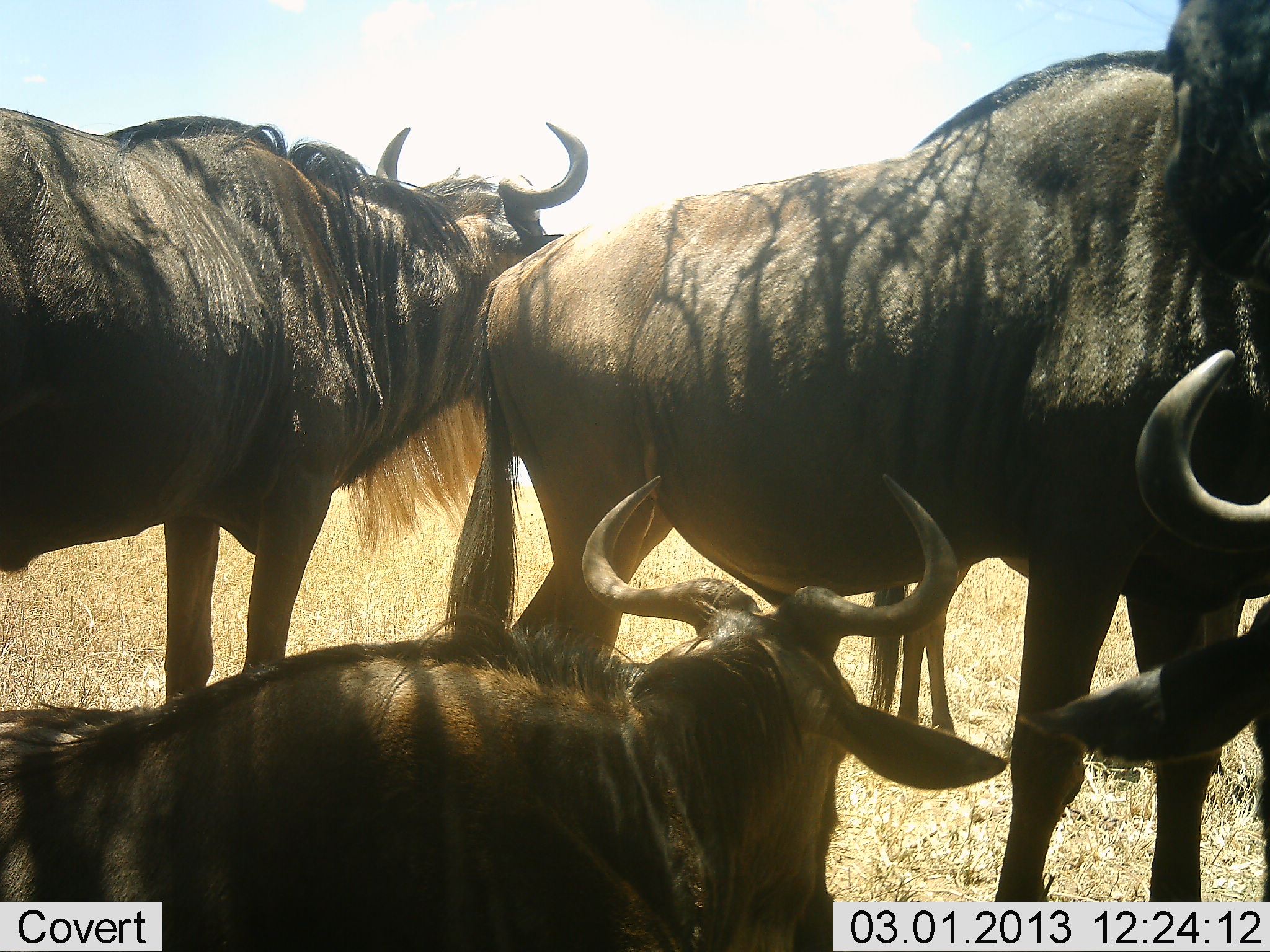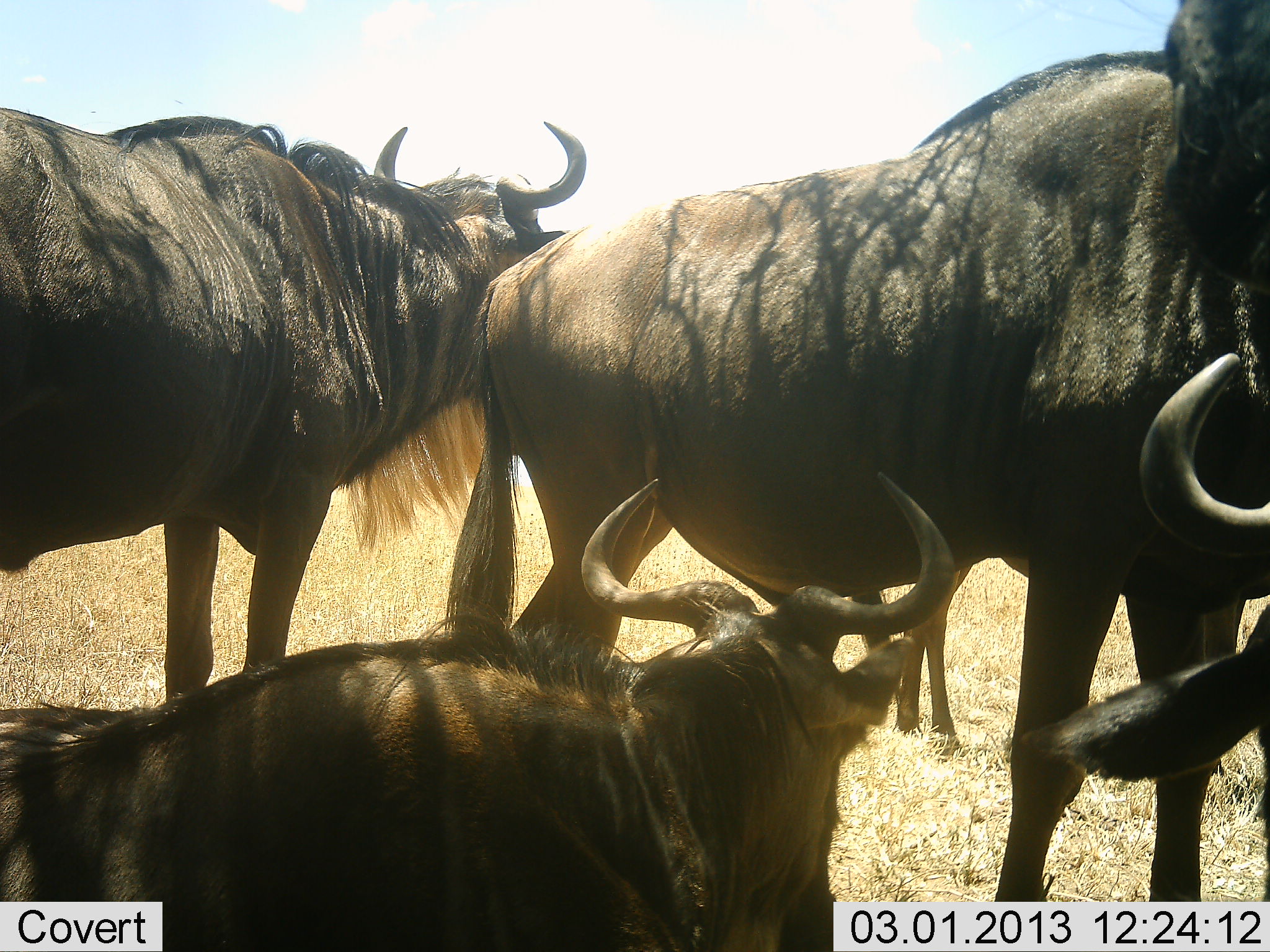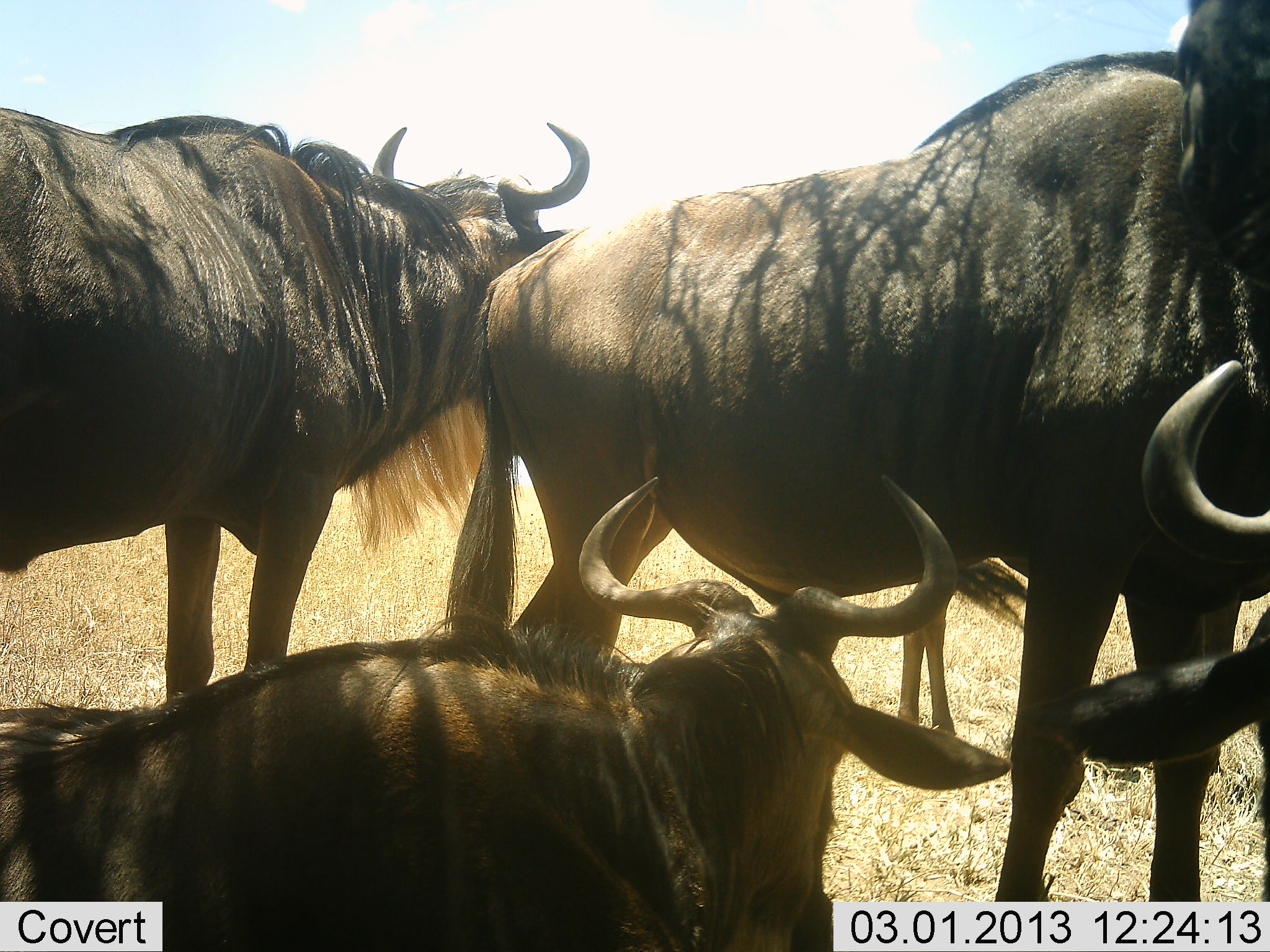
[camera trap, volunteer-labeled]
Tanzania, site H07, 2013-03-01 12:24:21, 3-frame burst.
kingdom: Animalia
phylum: Chordata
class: Mammalia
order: Artiodactyla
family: Bovidae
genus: Connochaetes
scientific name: Connochaetes taurinus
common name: blue wildebeest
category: wildebeest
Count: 4.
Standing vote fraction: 50%.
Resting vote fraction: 85%.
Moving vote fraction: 4%.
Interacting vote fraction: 15%.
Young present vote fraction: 12%.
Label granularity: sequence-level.